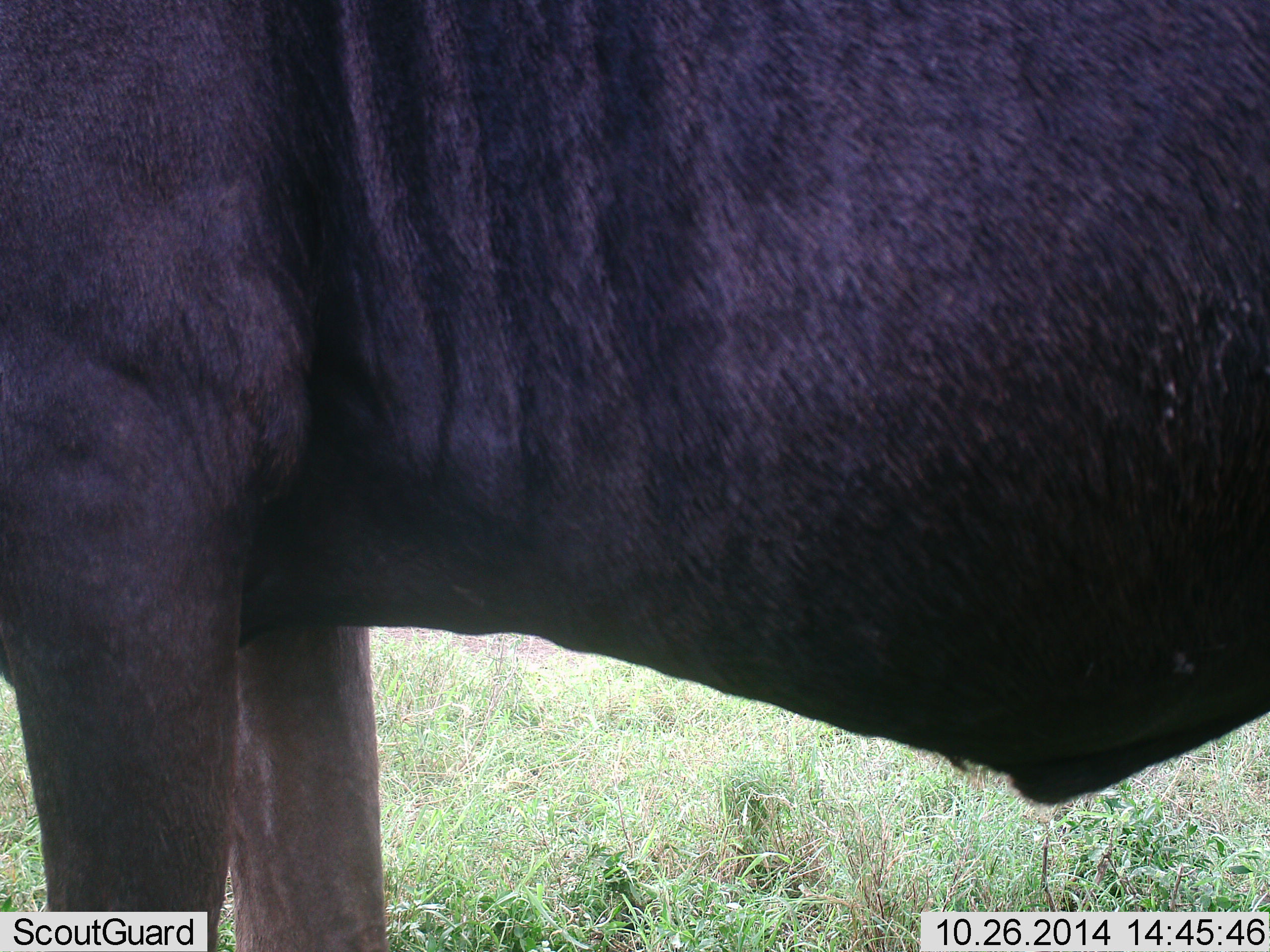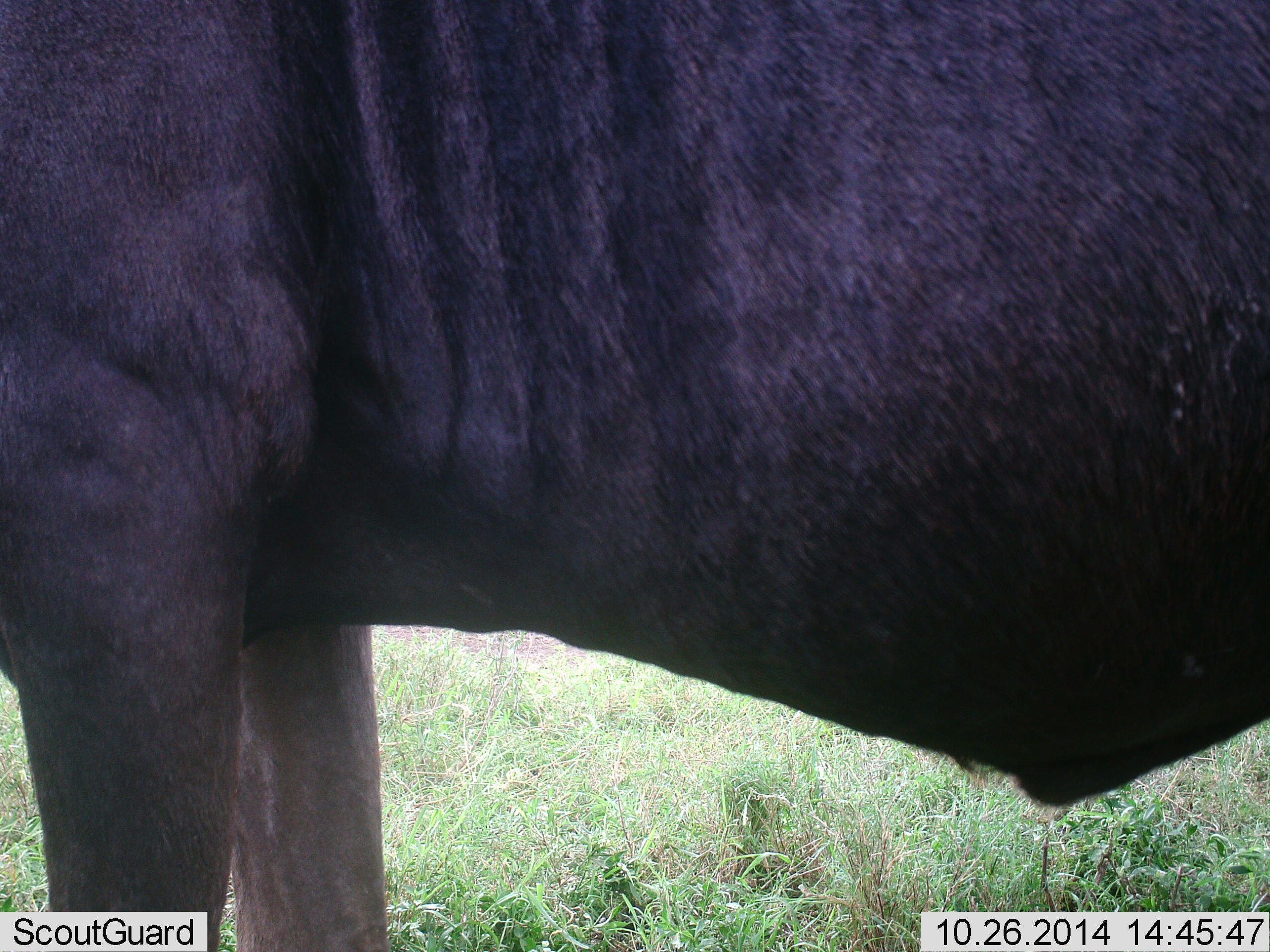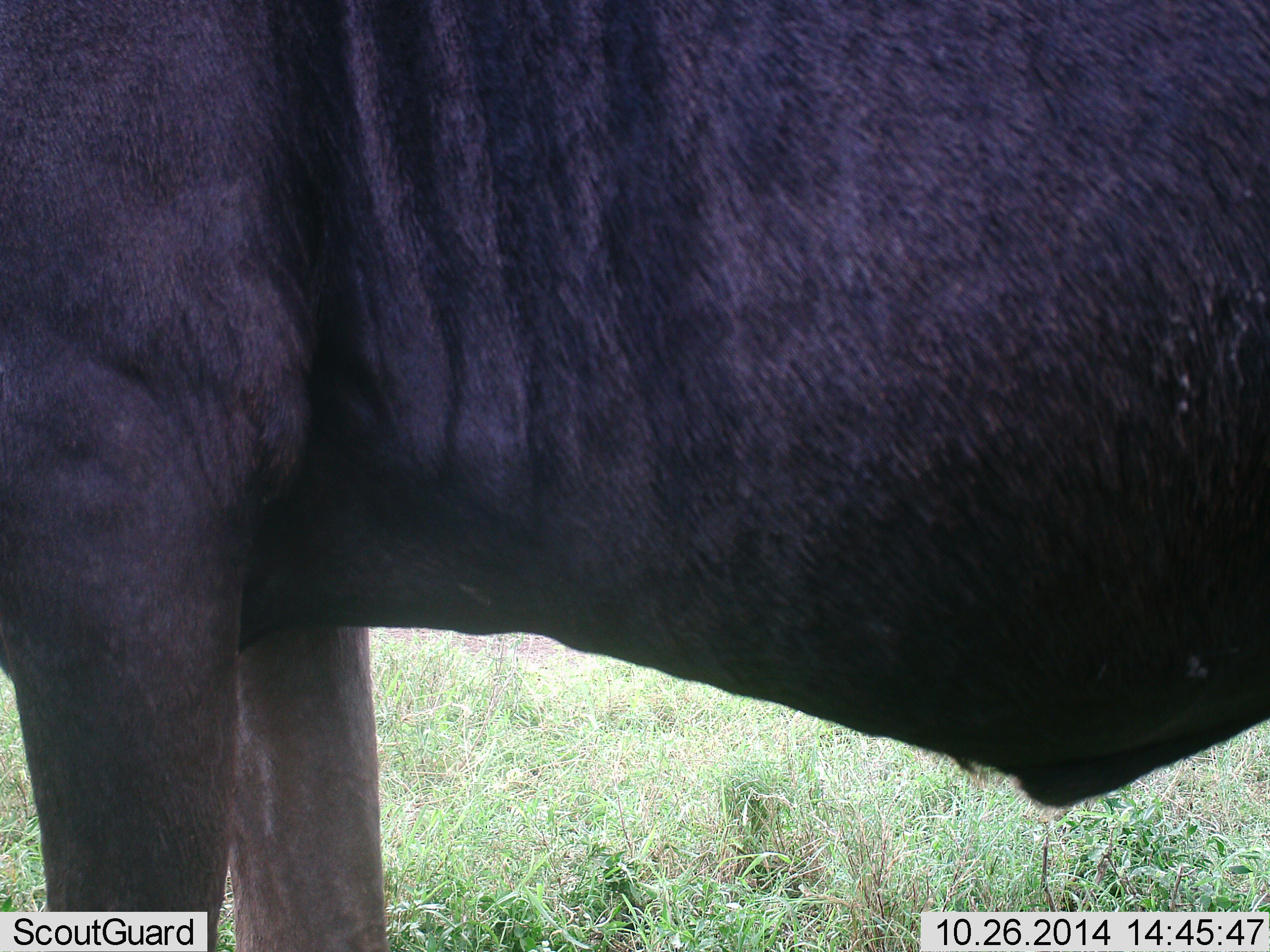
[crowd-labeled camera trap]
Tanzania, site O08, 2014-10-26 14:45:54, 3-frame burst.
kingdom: Animalia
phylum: Chordata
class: Mammalia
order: Artiodactyla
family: Bovidae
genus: Connochaetes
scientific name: Connochaetes taurinus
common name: blue wildebeest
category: wildebeest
Wildebeest (blue wildebeest) (Connochaetes taurinus), count 1. Behavior (volunteer vote fractions): standing 100%, resting 0%, moving 0%, interacting 0%. Young present (vote fraction): 0%. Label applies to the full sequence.